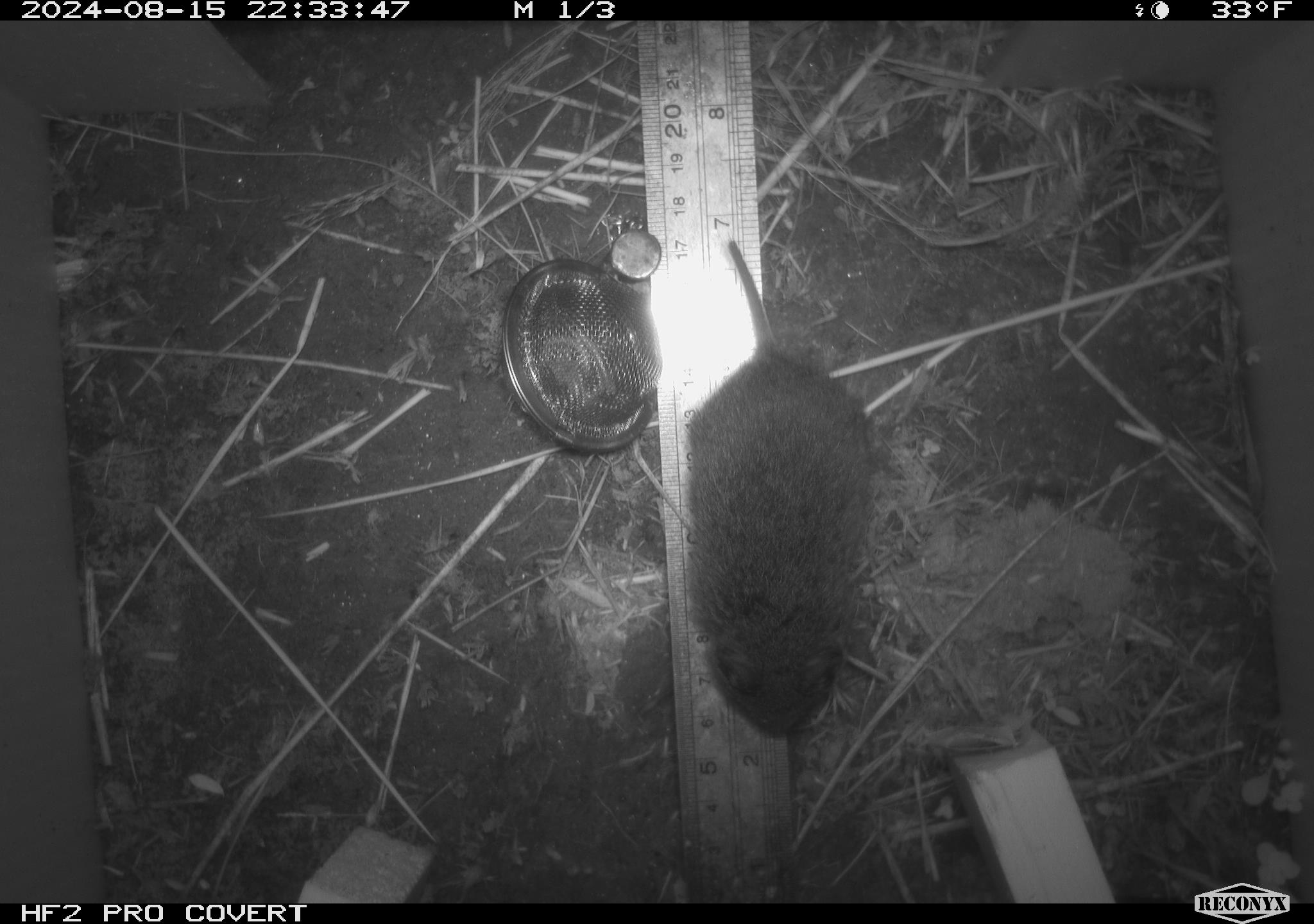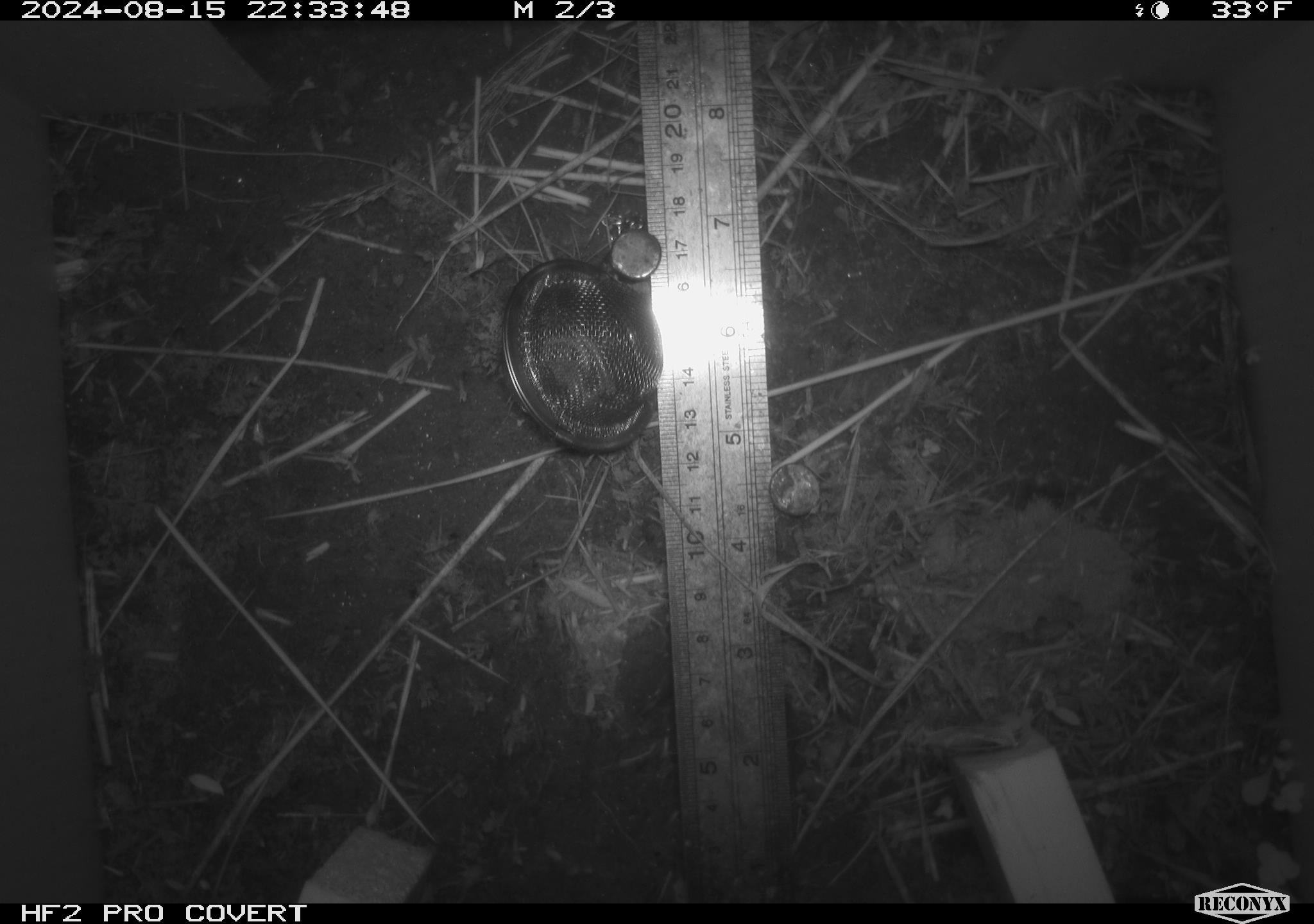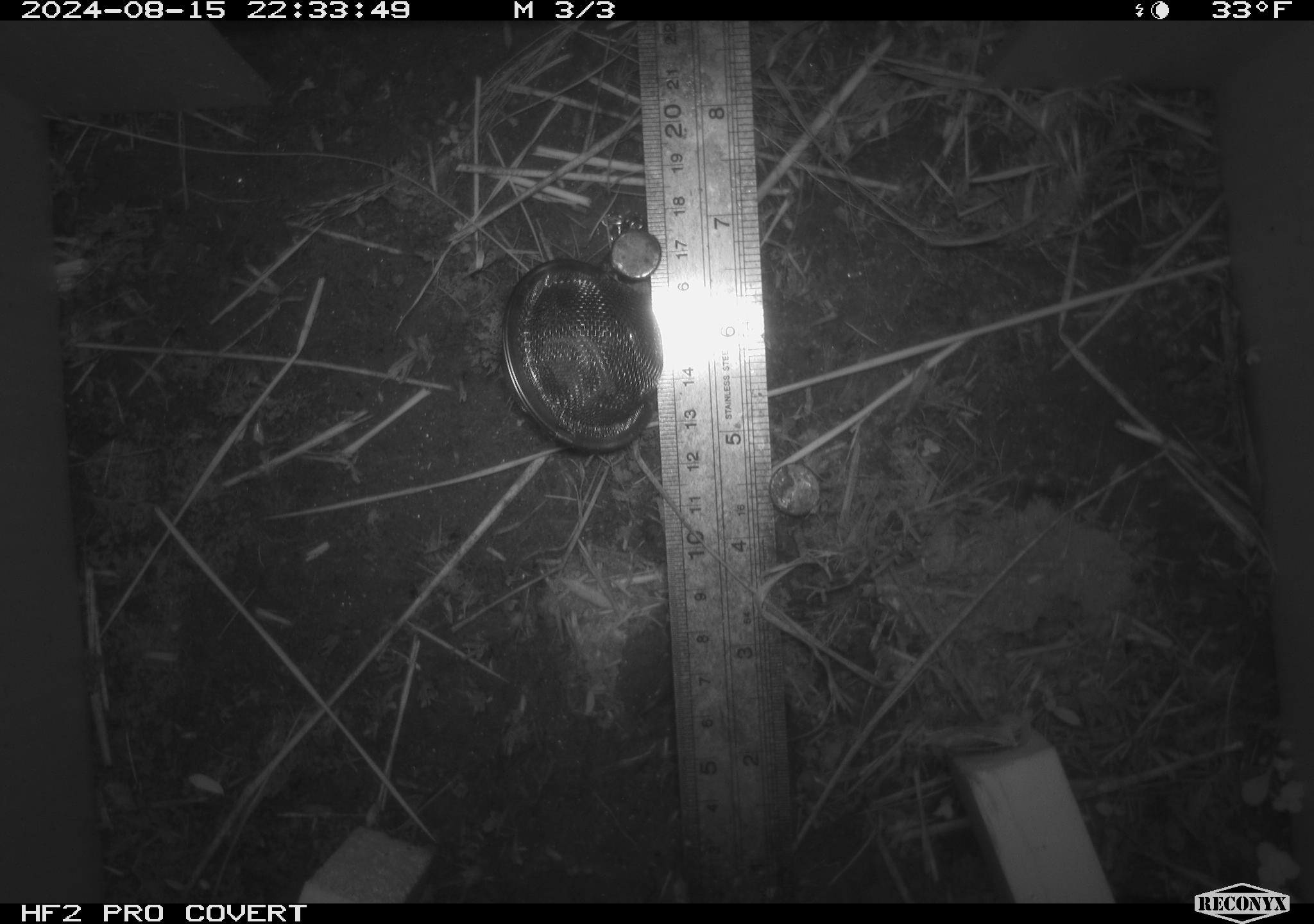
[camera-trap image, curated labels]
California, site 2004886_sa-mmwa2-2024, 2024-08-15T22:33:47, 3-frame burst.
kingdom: Animalia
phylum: Chordata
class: Mammalia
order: Rodentia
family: Cricetidae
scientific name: Arvicolinae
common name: voles, lemmings, and muskrats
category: arvicolinae subfamily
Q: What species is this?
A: Arvicolinae subfamily (voles, lemmings, and muskrats) (Arvicolinae).